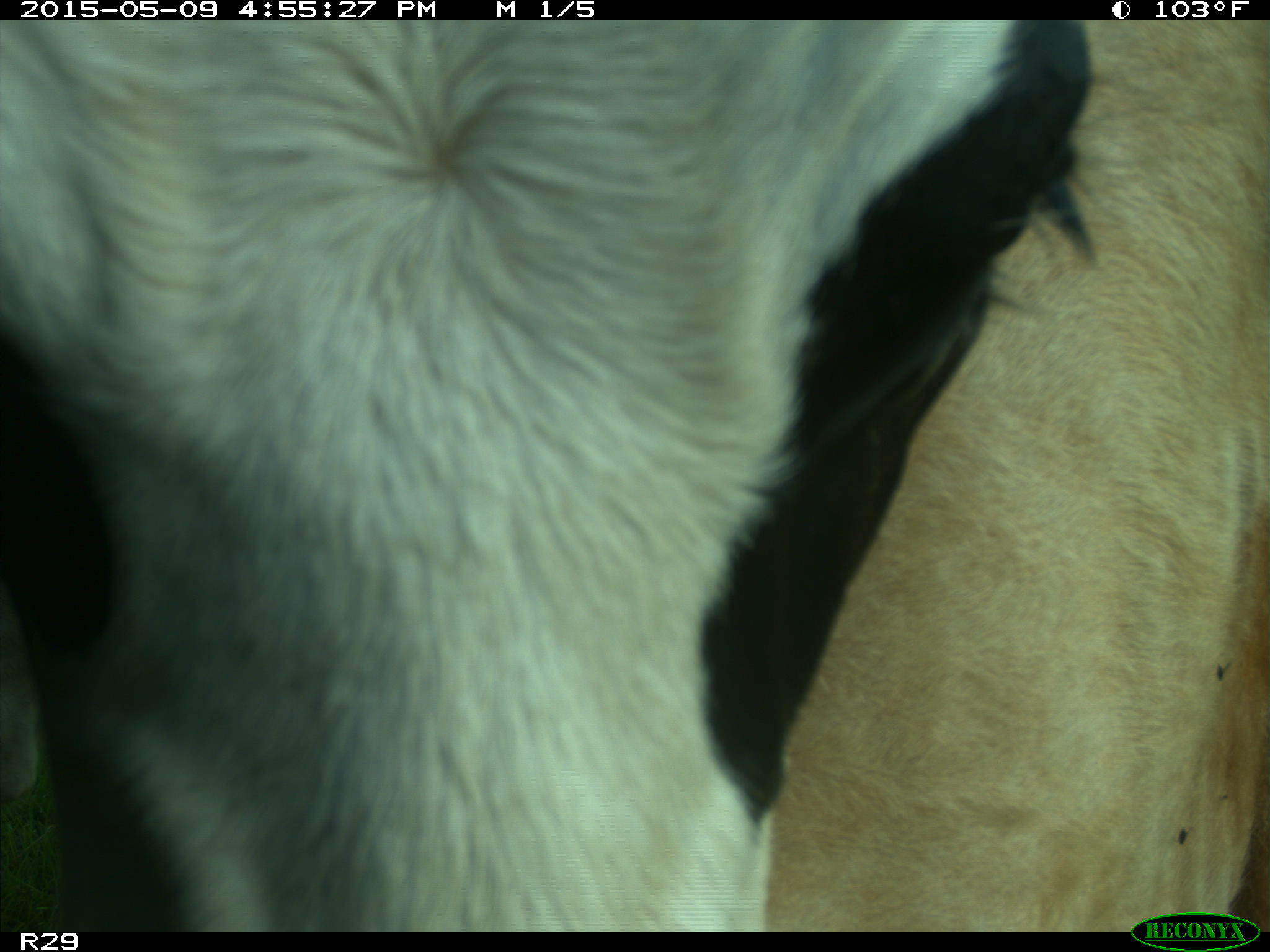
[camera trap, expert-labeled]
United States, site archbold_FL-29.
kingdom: Animalia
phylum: Chordata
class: Mammalia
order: Artiodactyla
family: Bovidae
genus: Bos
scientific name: Bos taurus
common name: domestic cow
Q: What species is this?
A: Bos taurus (domestic cow).